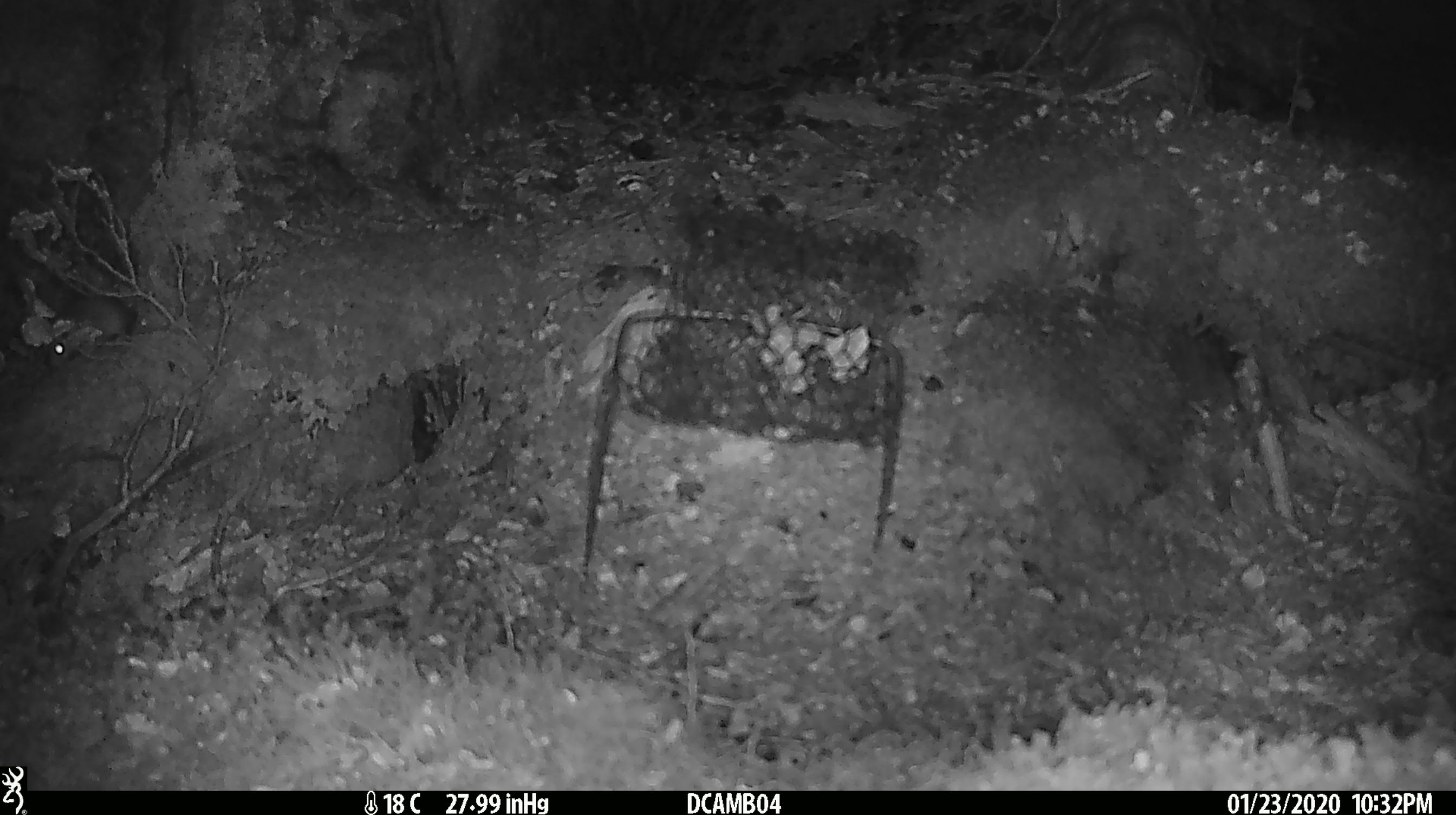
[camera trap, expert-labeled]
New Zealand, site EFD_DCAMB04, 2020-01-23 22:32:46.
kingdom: Animalia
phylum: Chordata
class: Mammalia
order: Rodentia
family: Muridae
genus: Mus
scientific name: Mus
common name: mouse